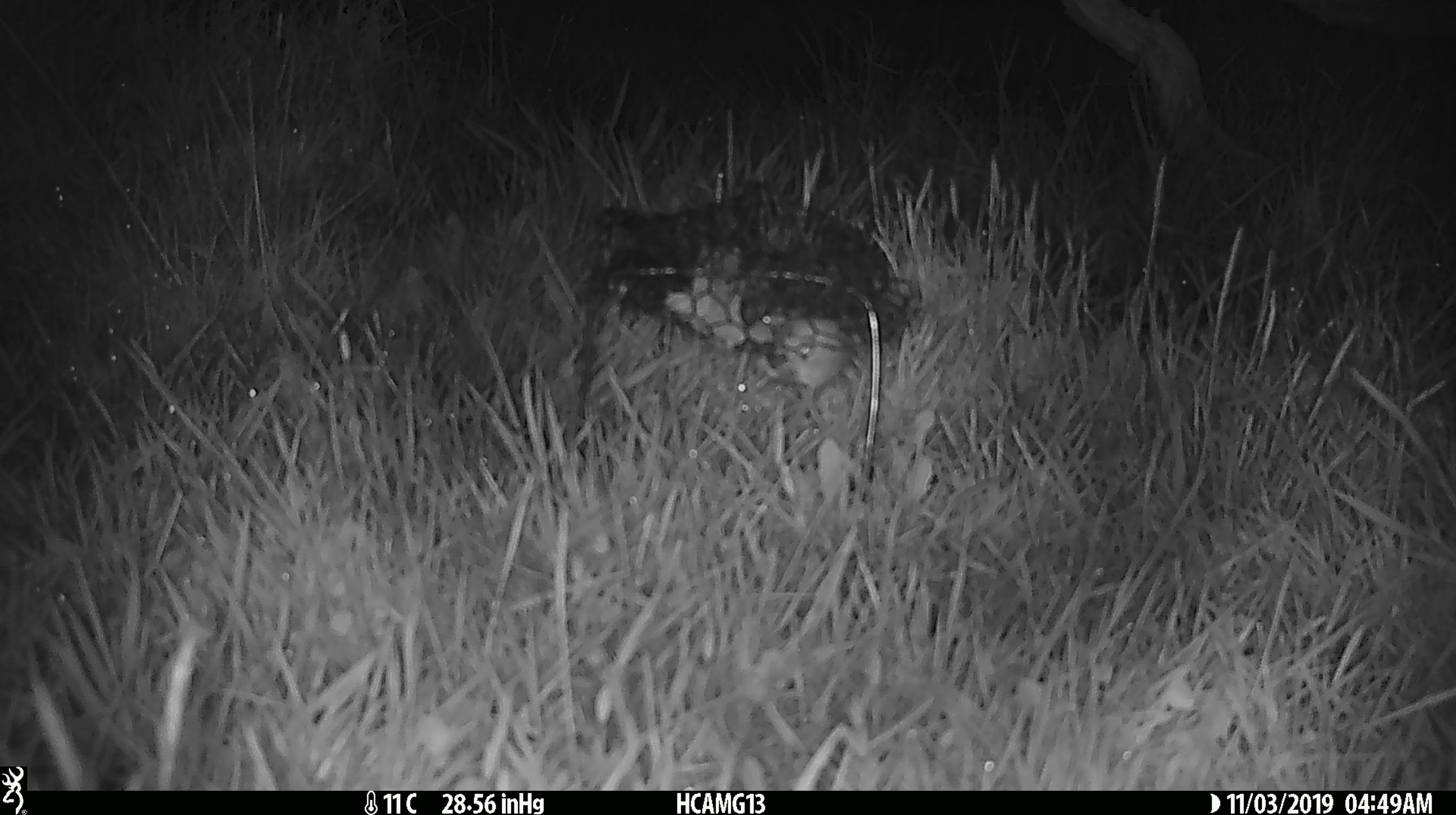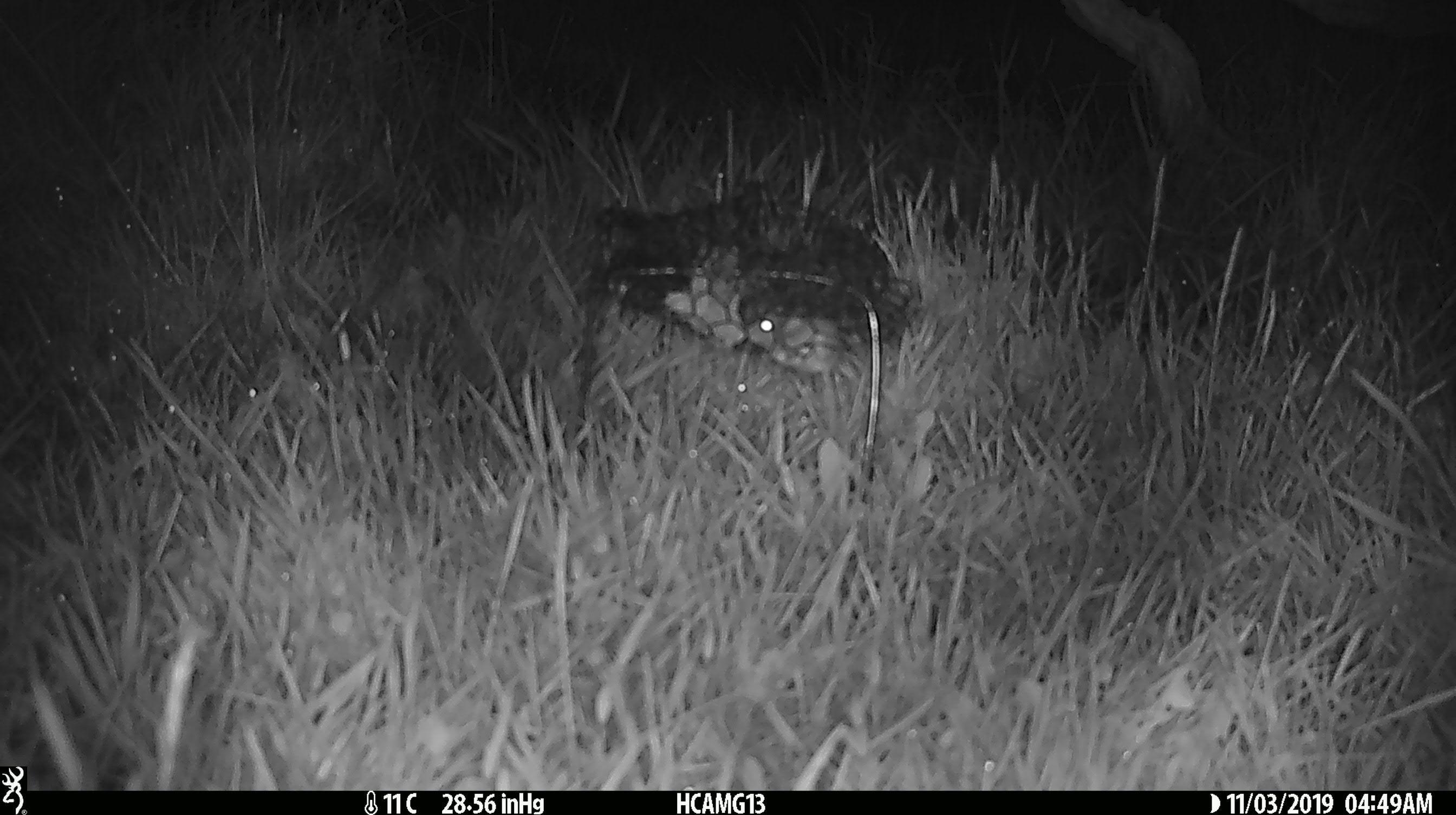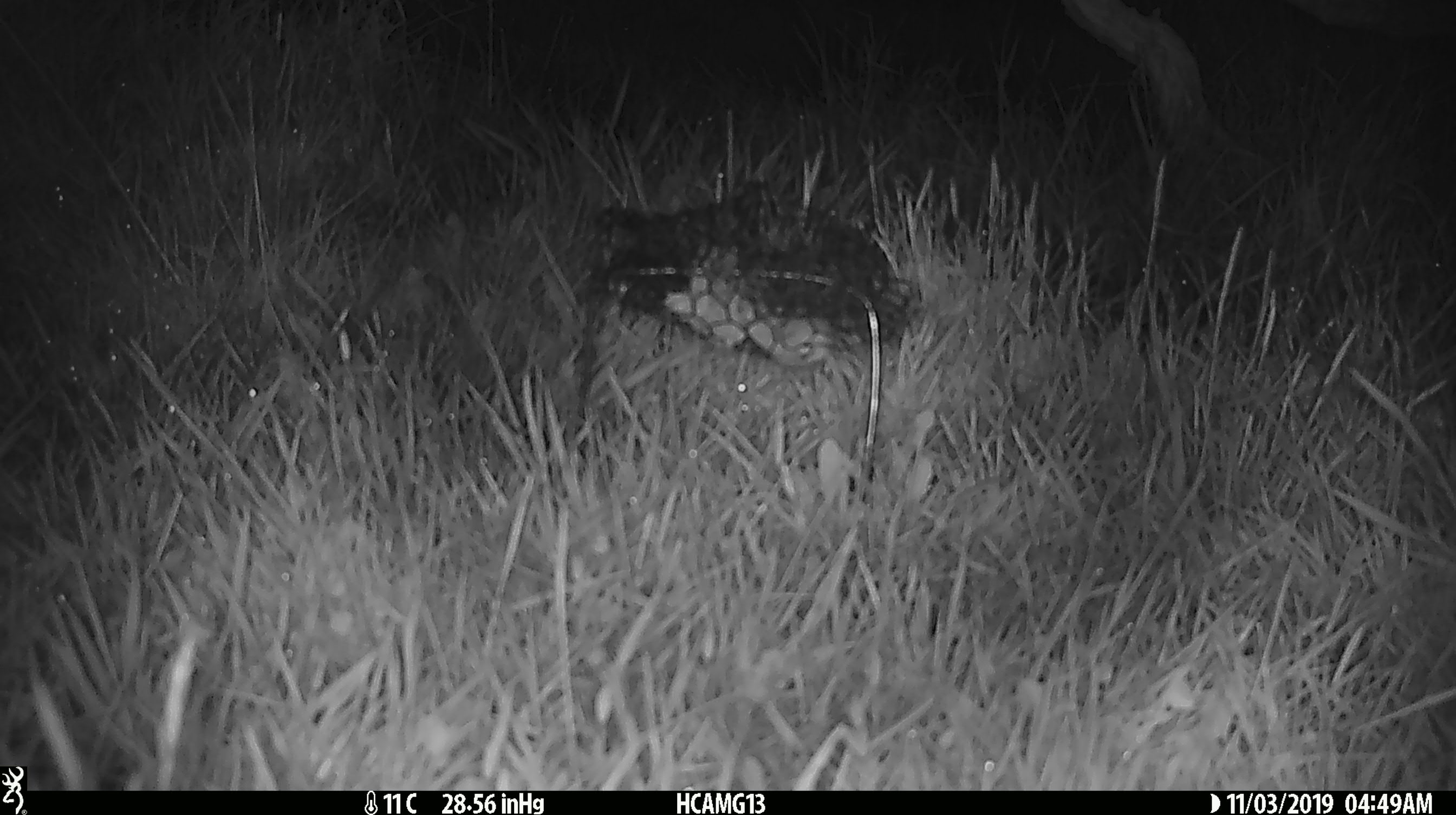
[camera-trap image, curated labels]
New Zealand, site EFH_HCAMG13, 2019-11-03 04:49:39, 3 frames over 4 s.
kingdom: Animalia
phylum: Chordata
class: Mammalia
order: Rodentia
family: Muridae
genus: Mus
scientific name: Mus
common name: mouse